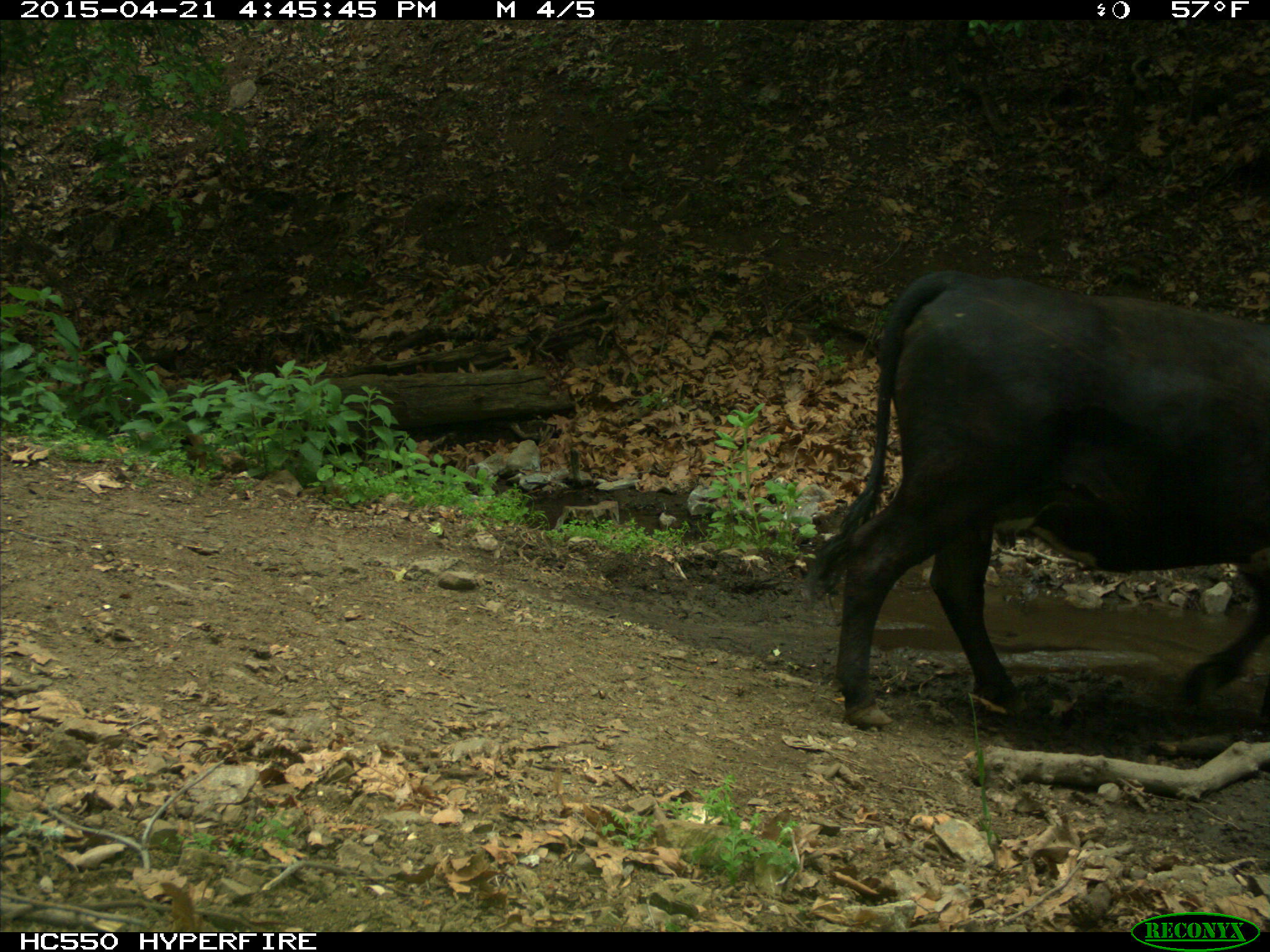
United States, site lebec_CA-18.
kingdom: Animalia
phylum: Chordata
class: Mammalia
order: Artiodactyla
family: Bovidae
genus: Bos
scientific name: Bos taurus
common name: domestic cow